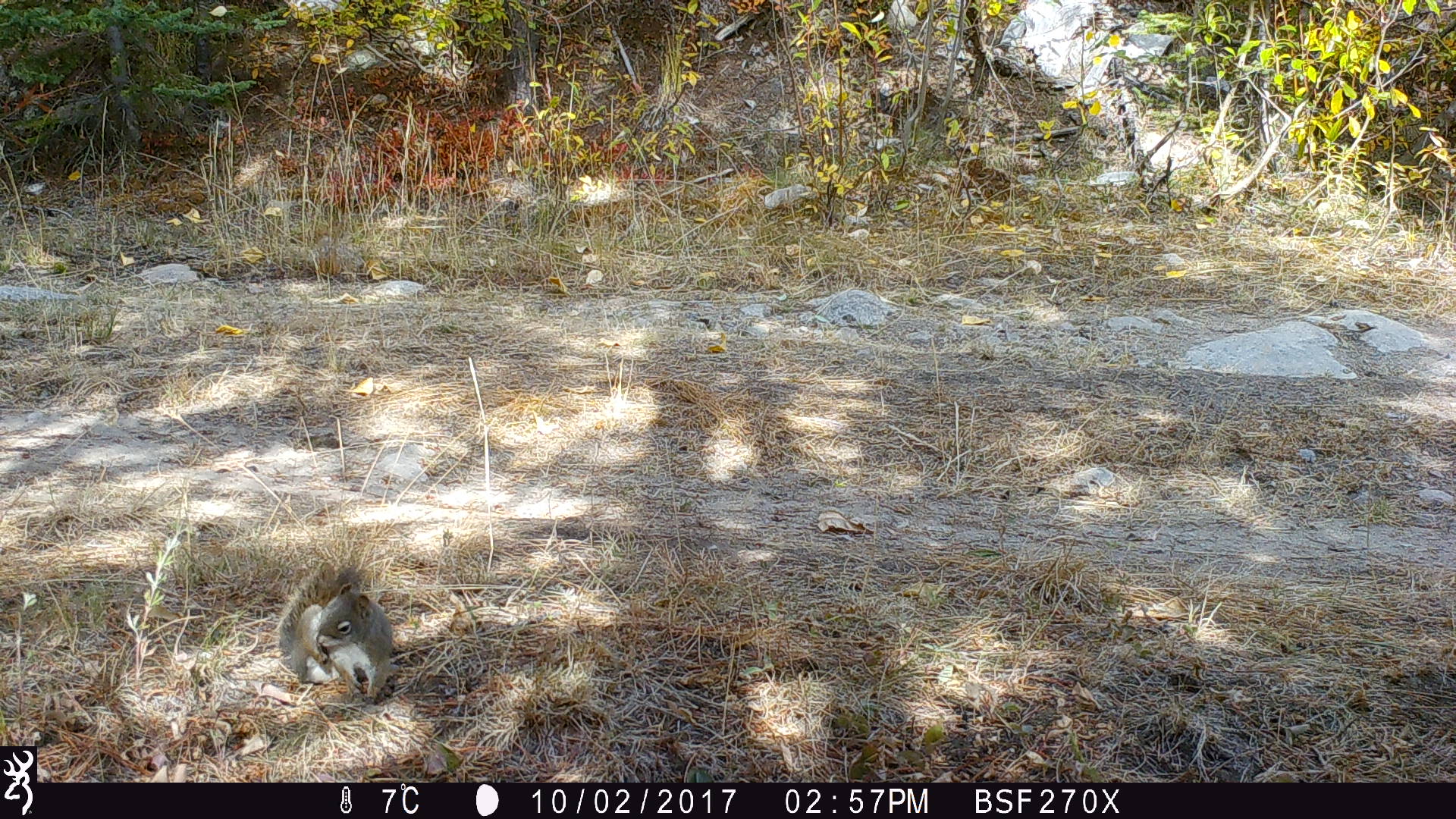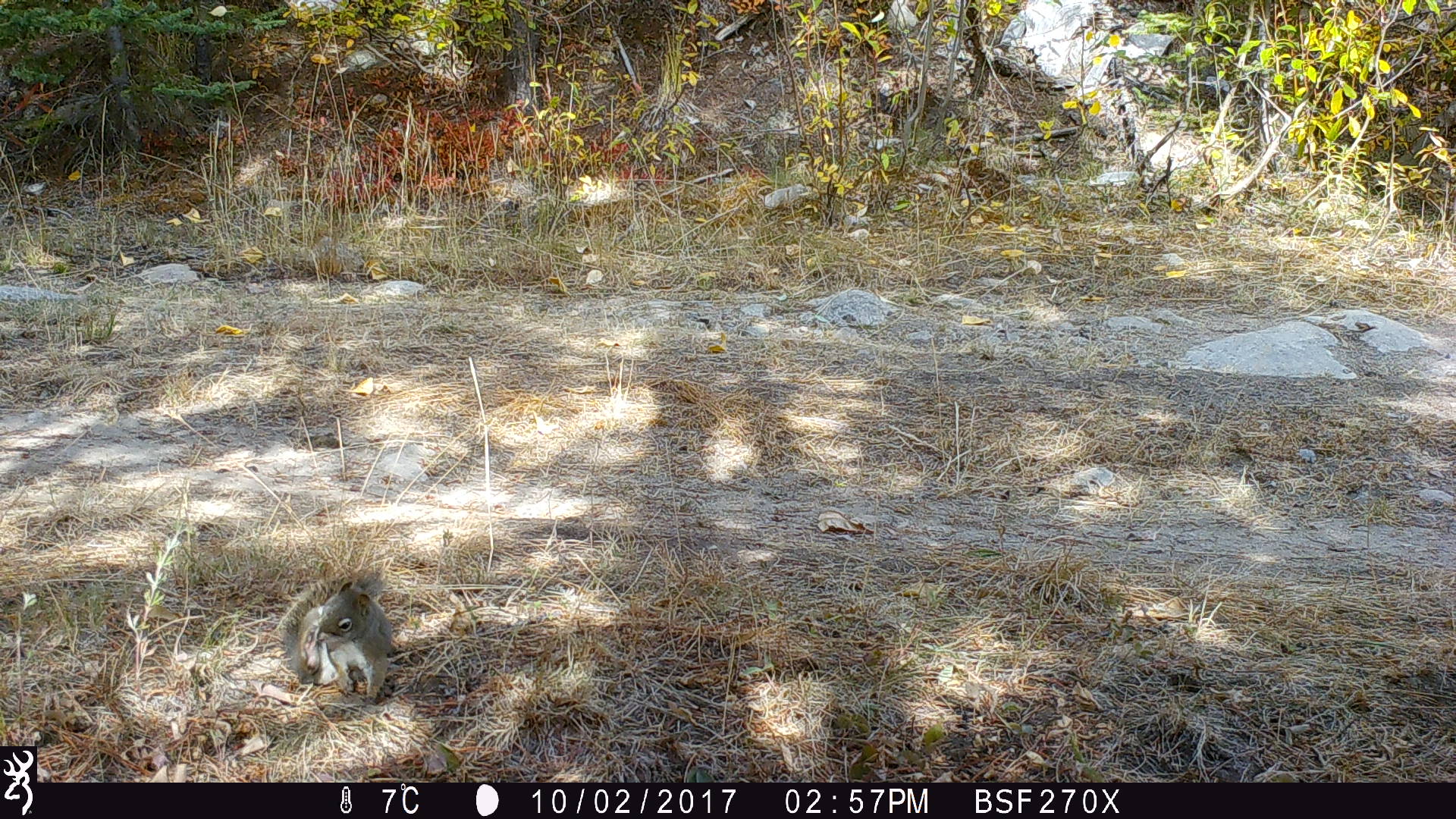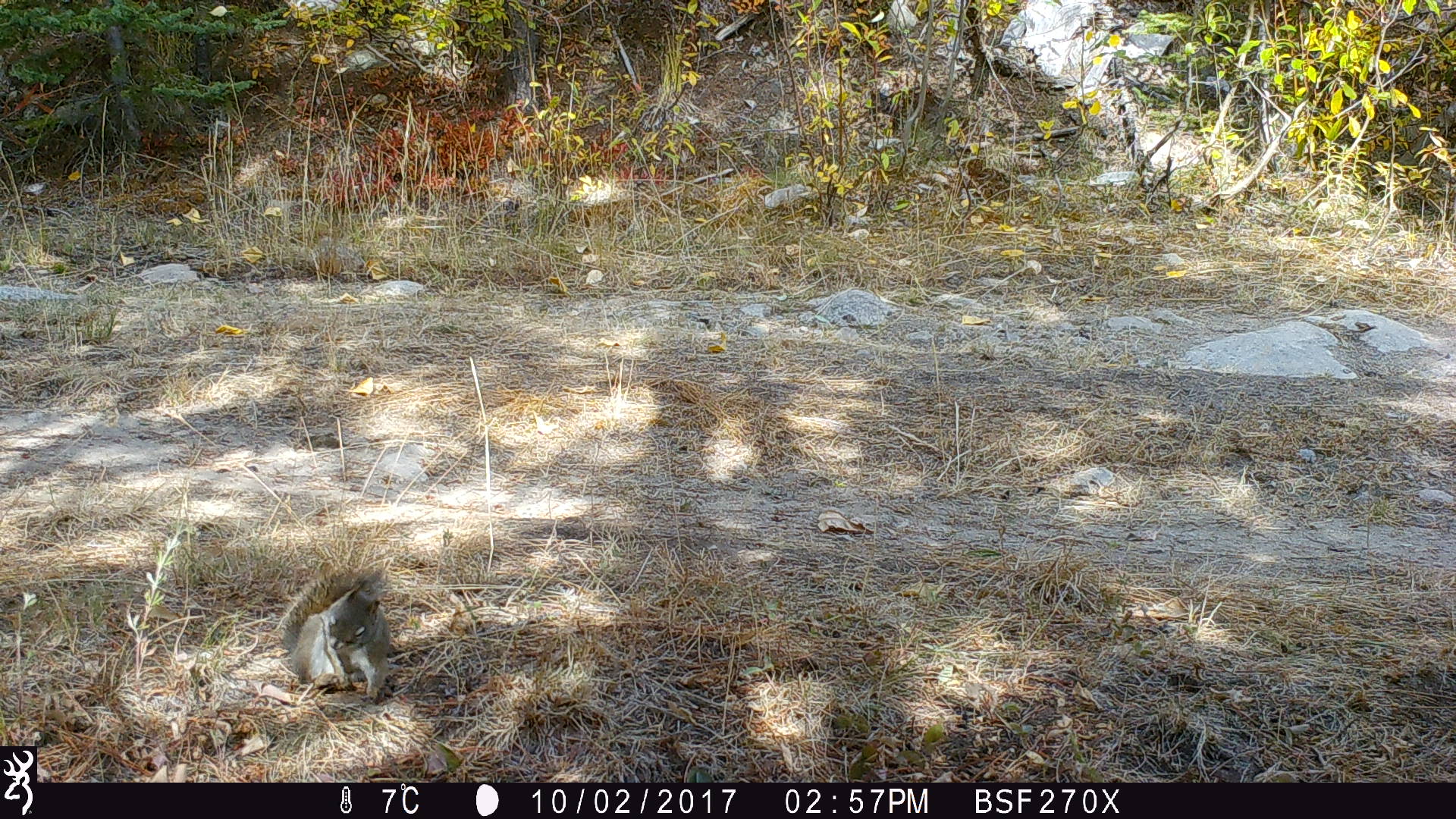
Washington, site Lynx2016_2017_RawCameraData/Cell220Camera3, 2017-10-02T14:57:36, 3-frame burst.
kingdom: Animalia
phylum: Chordata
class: Mammalia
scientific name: Mammalia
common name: small mammal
Small mammal (Mammalia). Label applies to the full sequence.